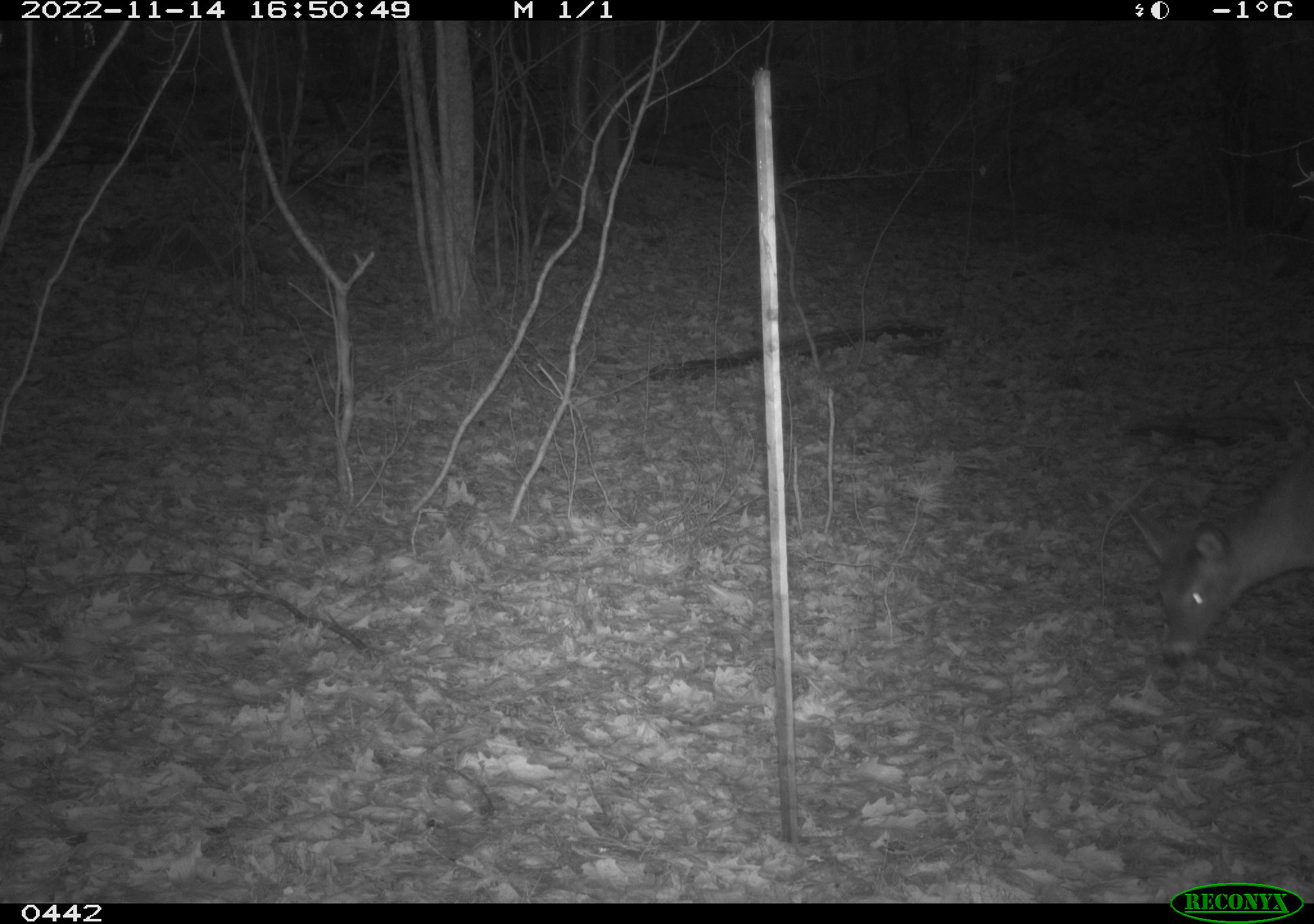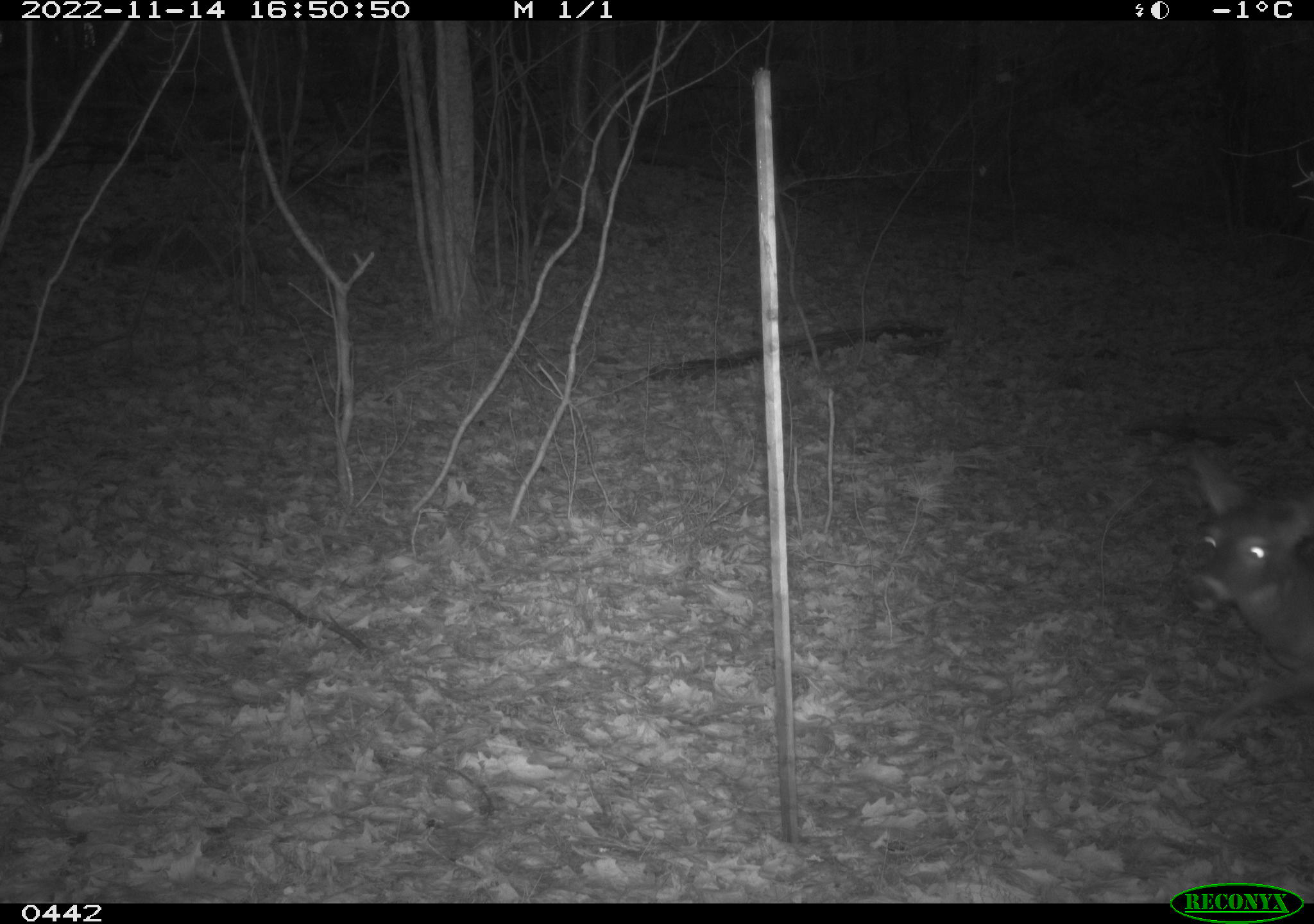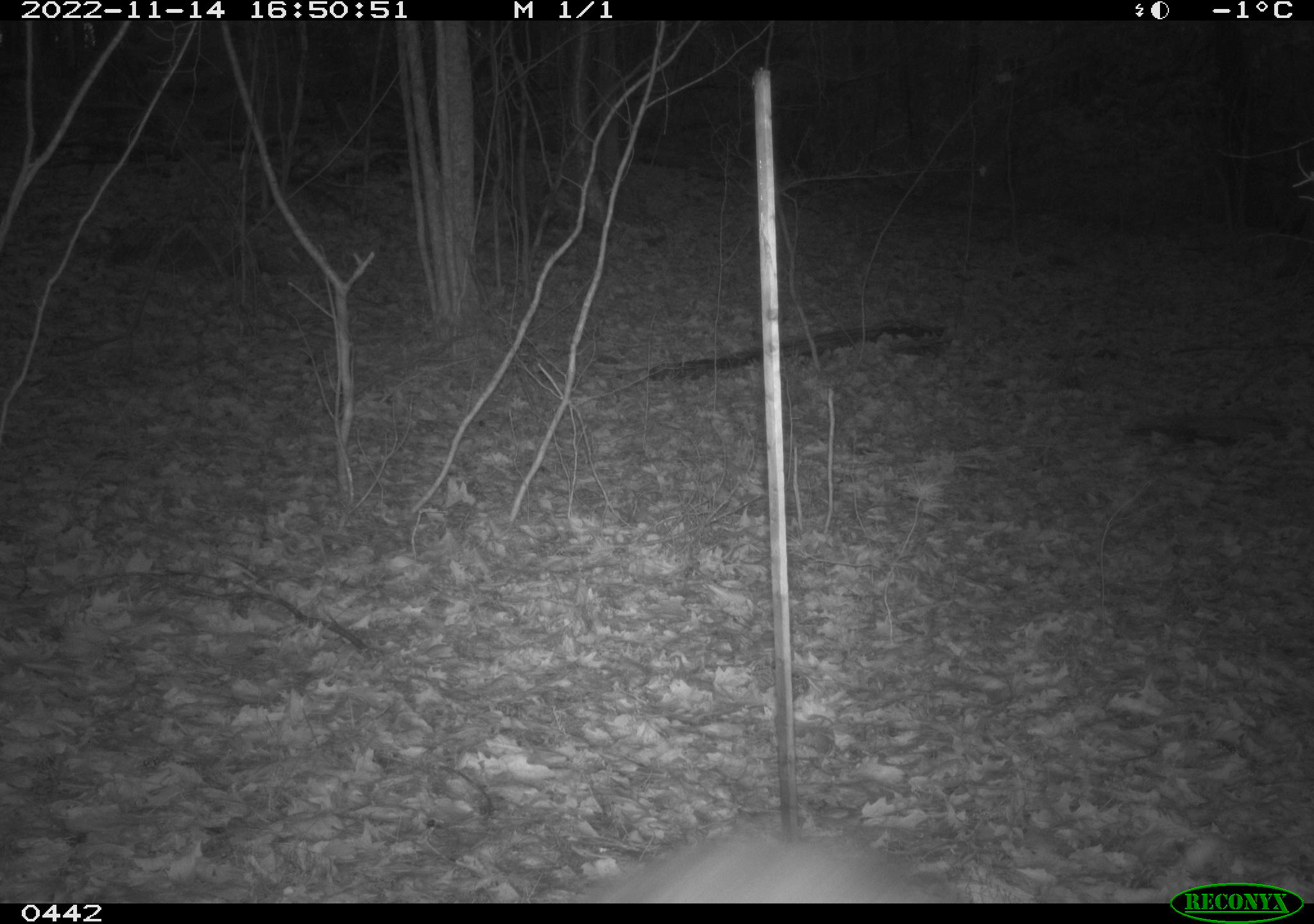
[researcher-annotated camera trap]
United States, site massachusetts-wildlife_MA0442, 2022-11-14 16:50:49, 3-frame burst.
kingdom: Animalia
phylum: Chordata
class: Mammalia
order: Artiodactyla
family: Cervidae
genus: Odocoileus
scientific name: Odocoileus virginianus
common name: white-tailed deer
White-tailed deer (Odocoileus virginianus).